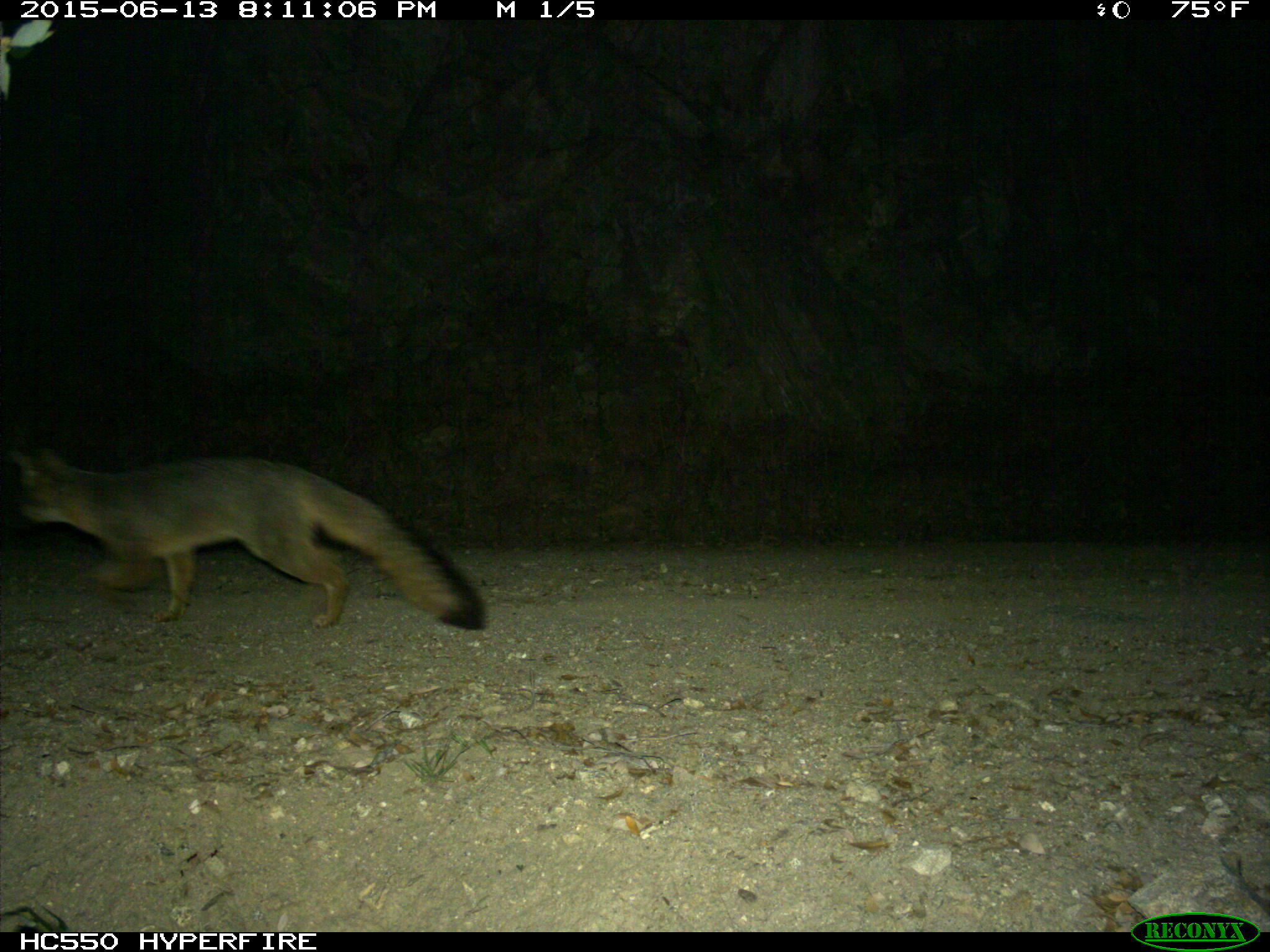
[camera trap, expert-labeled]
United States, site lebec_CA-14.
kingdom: Animalia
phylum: Chordata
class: Mammalia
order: Carnivora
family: Canidae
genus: Urocyon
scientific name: Urocyon cinereoargenteus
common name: gray fox